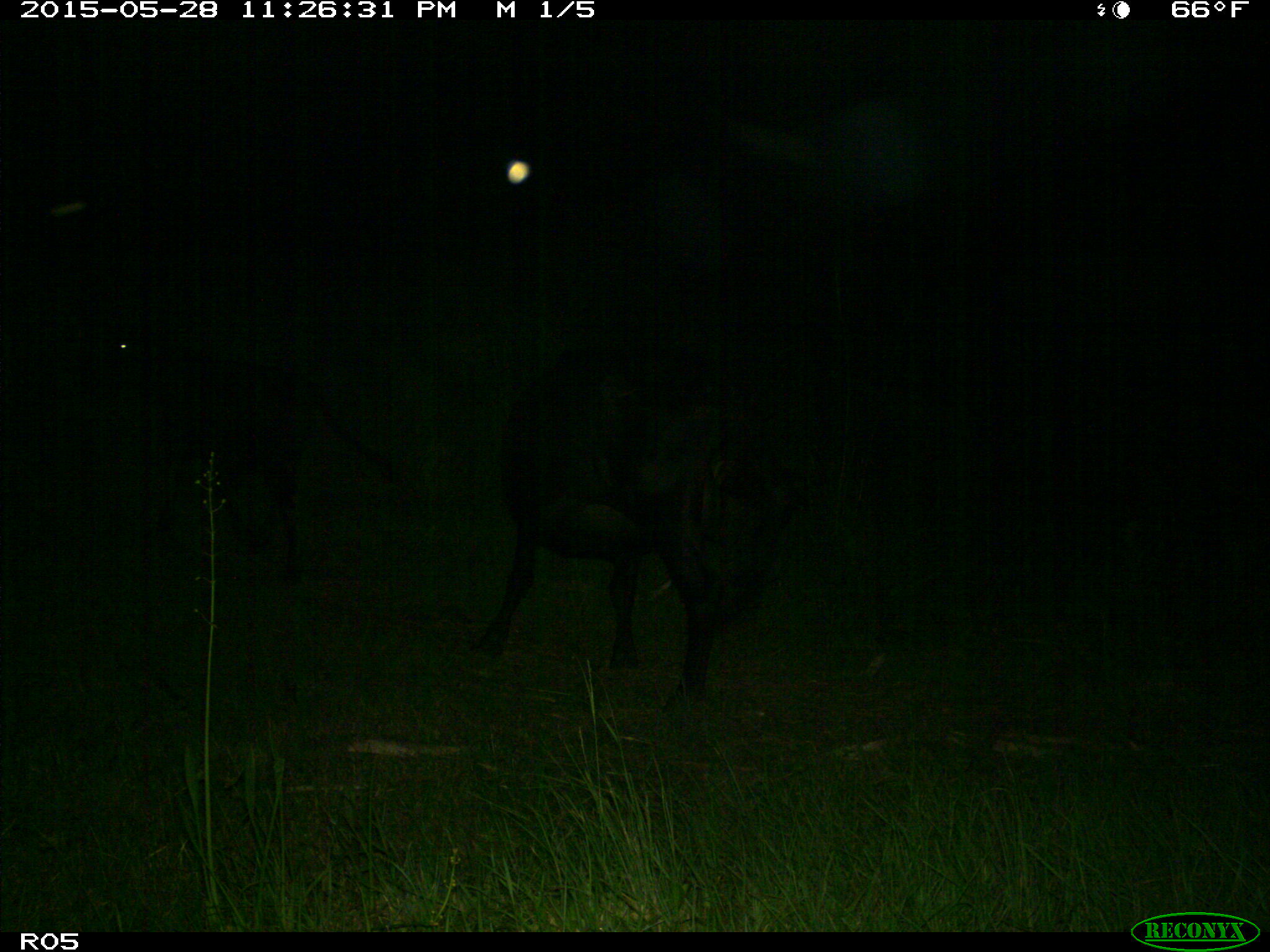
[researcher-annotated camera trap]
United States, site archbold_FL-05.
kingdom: Animalia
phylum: Chordata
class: Mammalia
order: Artiodactyla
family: Bovidae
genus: Bos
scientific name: Bos taurus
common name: domestic cow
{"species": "Bos taurus (domestic cow)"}